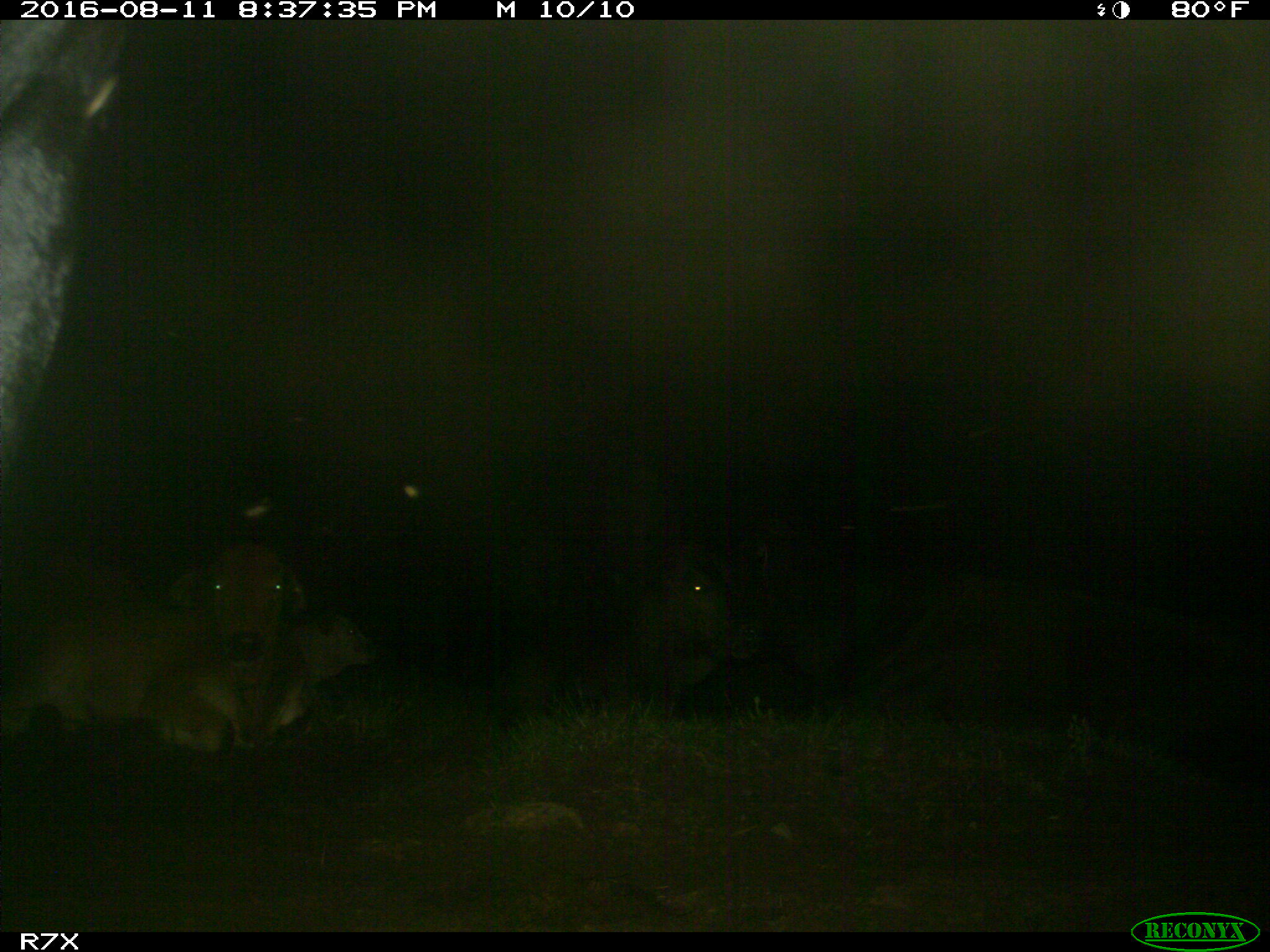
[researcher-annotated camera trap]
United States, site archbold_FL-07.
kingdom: Animalia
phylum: Chordata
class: Mammalia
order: Artiodactyla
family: Bovidae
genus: Bos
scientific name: Bos taurus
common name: domestic cow